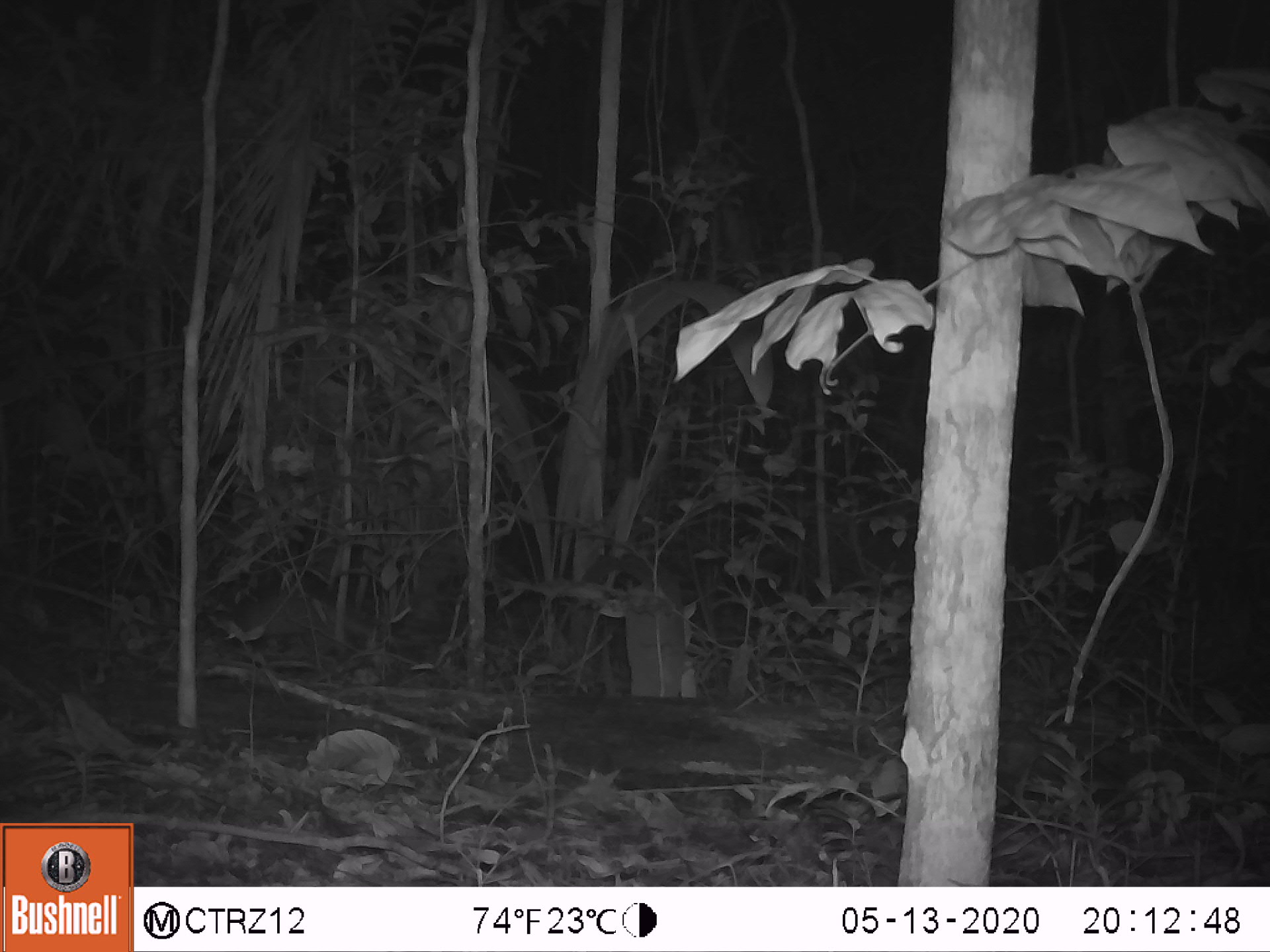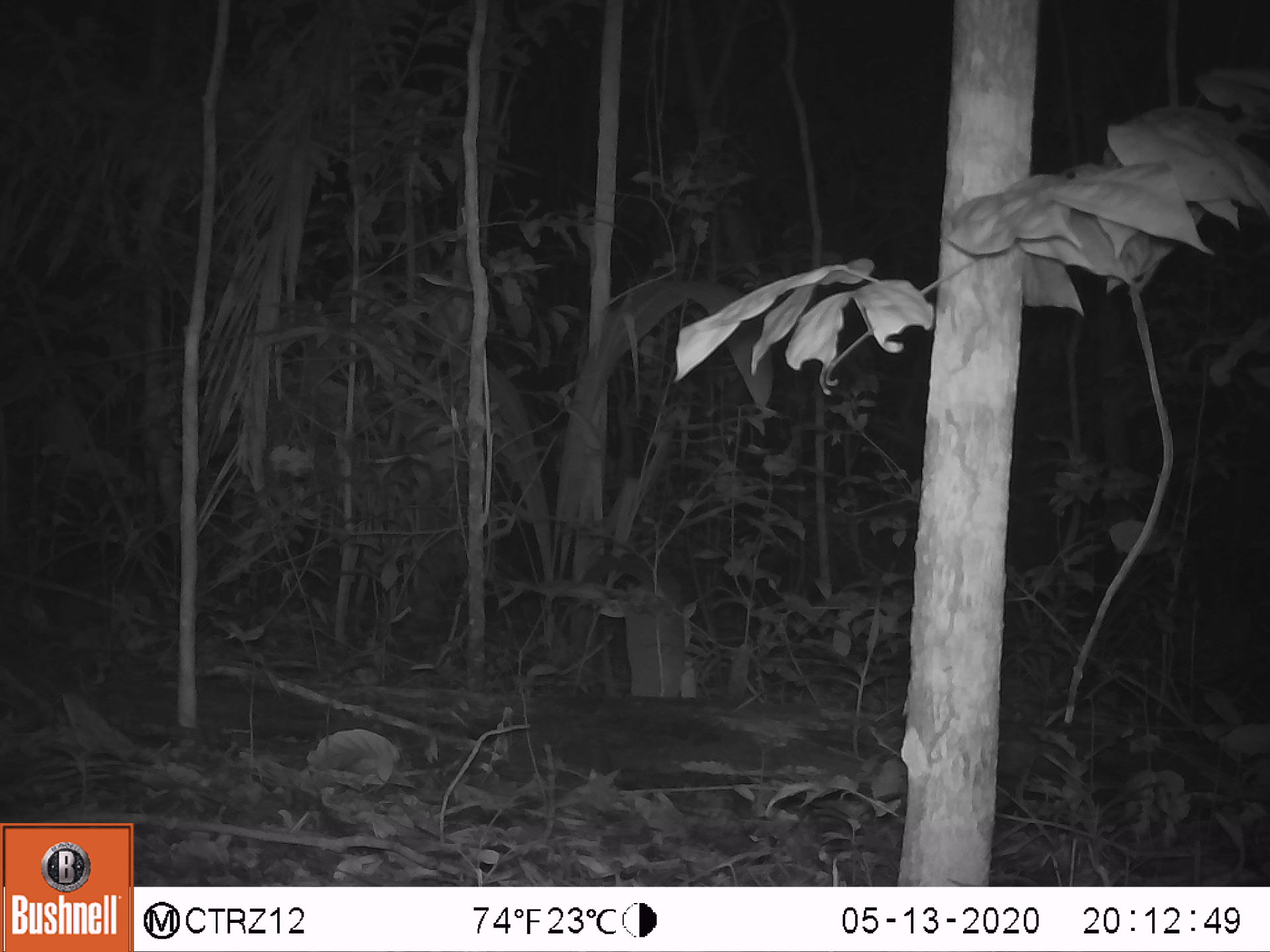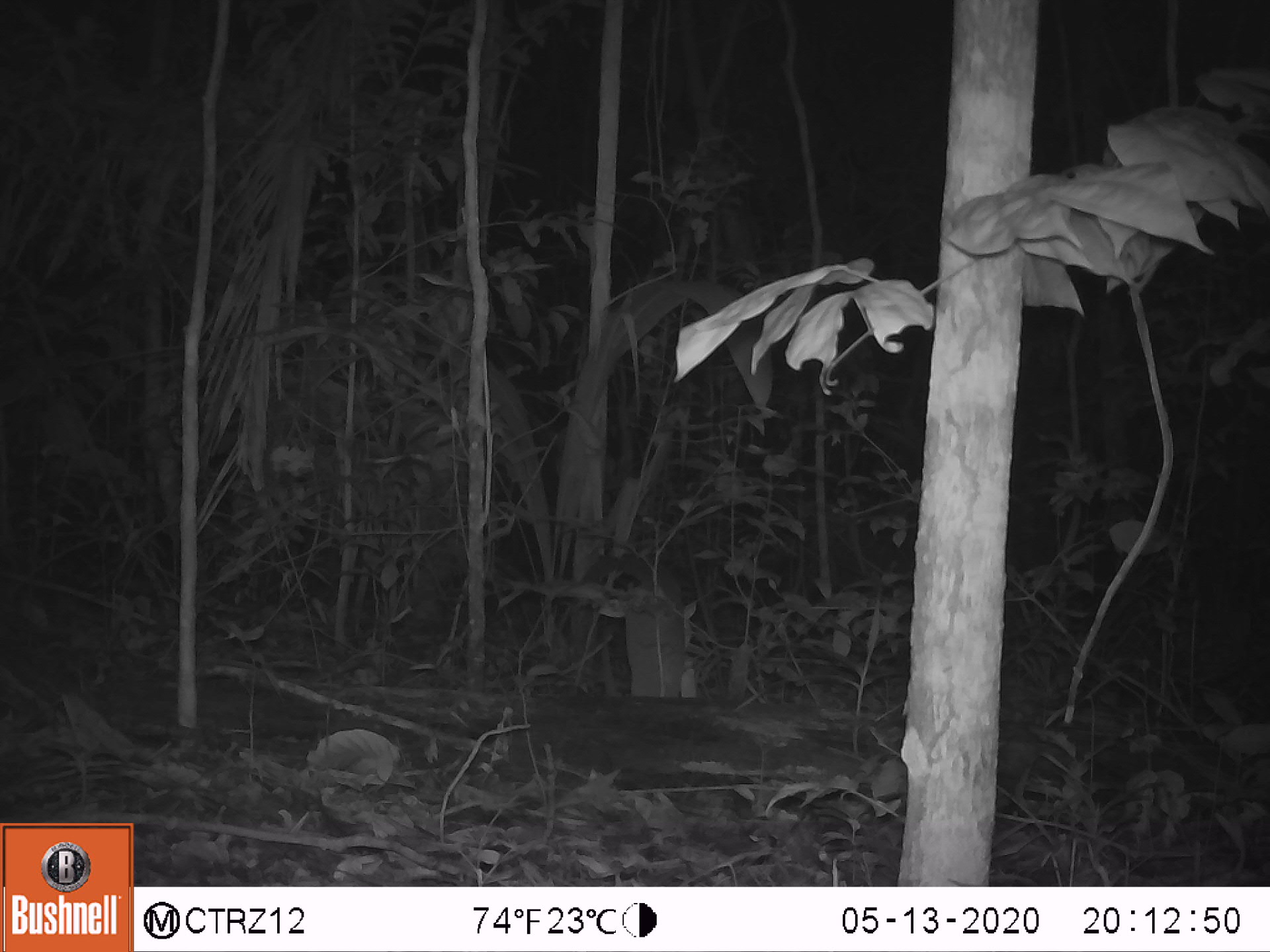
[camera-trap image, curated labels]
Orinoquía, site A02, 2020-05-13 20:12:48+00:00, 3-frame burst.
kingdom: Animalia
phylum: Chordata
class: Mammalia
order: Cingulata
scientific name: Cingulata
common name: armadillo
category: unknown armadillo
Unknown armadillo (armadillo) (Cingulata).